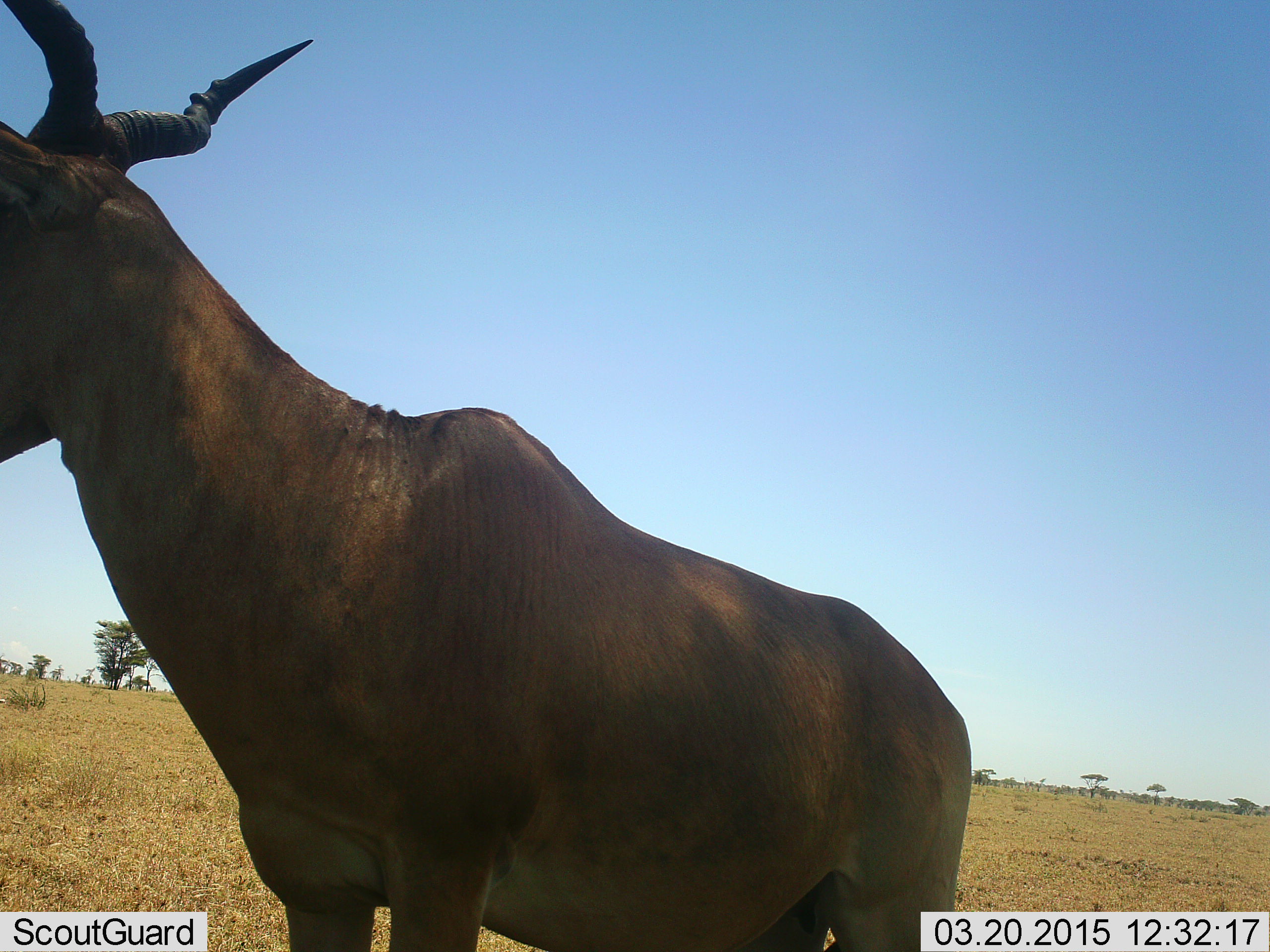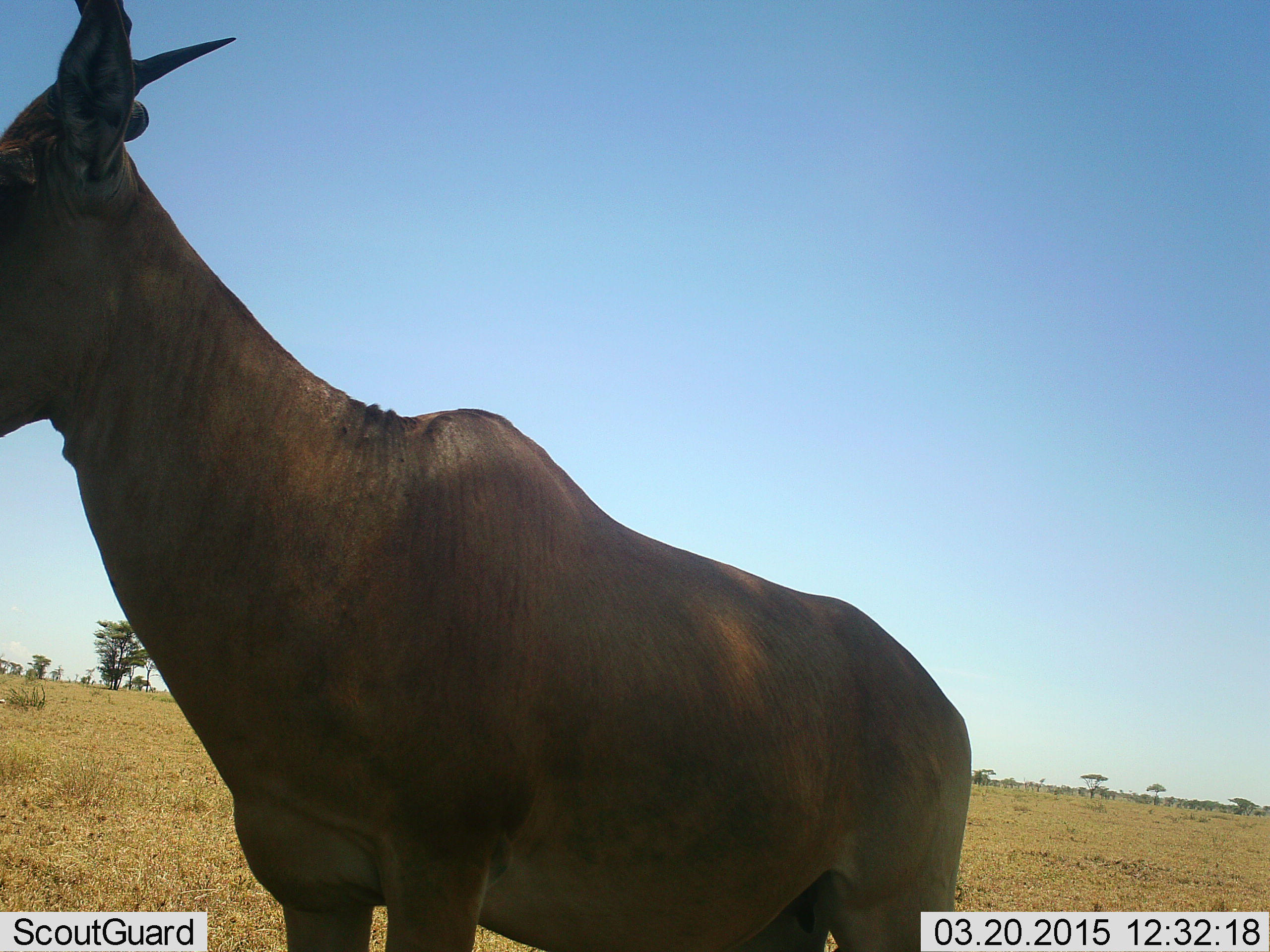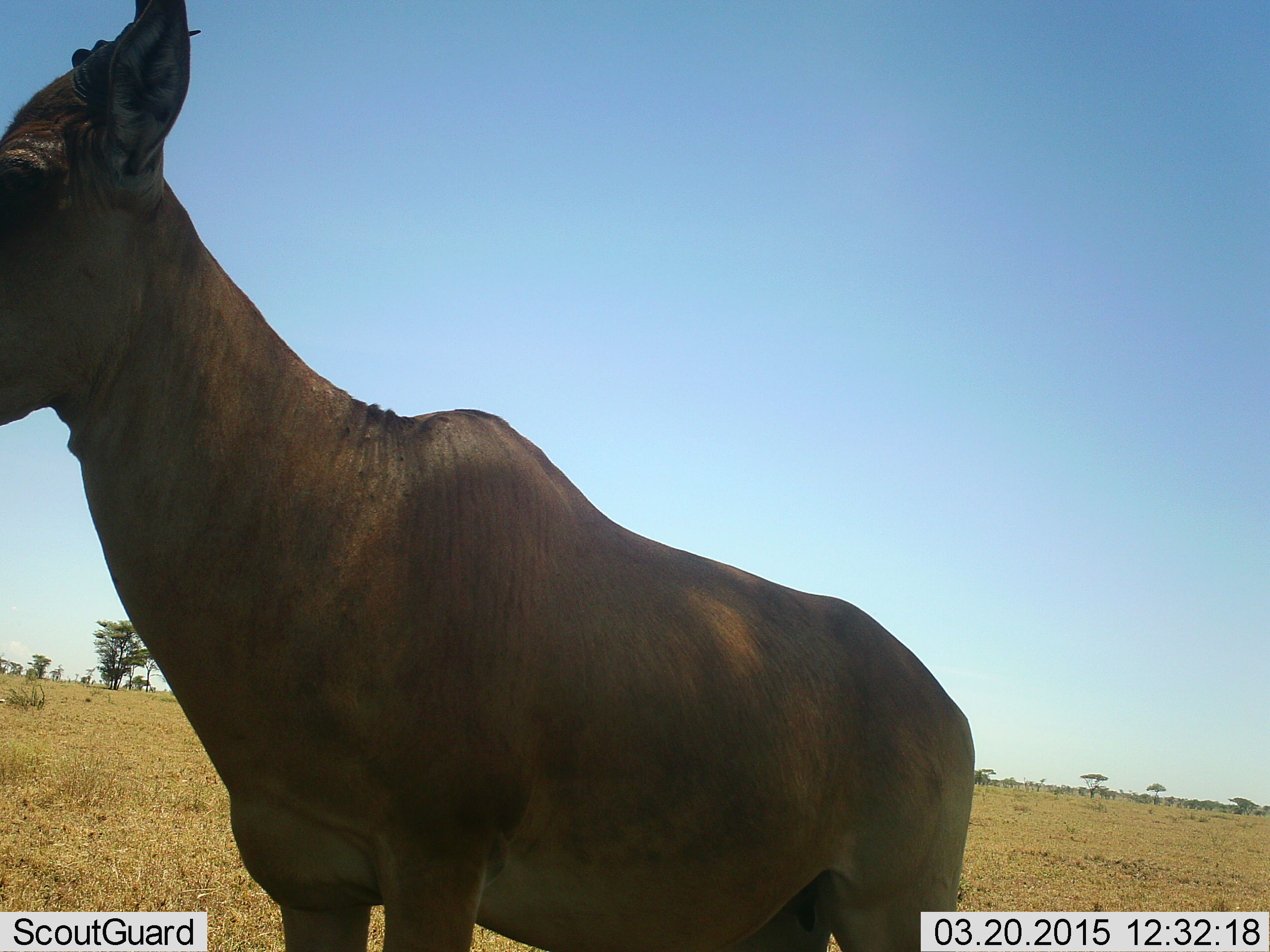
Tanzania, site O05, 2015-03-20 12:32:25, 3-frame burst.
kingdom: Animalia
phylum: Chordata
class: Mammalia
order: Artiodactyla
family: Bovidae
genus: Alcelaphus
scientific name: Alcelaphus buselaphus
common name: hartebeest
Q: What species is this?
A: Hartebeest (Alcelaphus buselaphus).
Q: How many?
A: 1.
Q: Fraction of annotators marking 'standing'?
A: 100%.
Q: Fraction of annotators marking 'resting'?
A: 0%.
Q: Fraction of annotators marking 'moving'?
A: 0%.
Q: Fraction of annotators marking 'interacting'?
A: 0%.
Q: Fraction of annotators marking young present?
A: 0%.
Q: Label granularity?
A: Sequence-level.